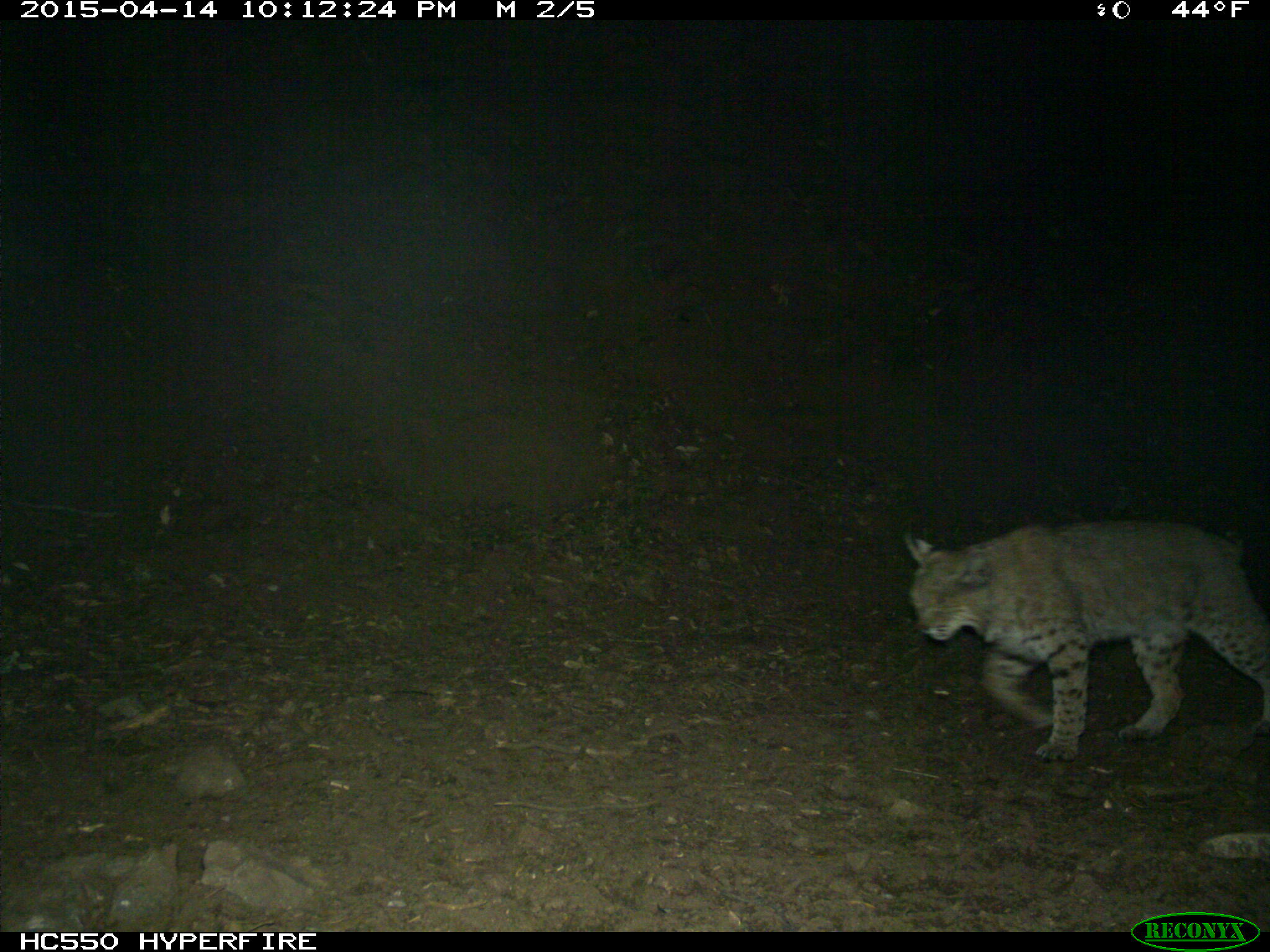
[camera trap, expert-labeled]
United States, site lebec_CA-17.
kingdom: Animalia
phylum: Chordata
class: Mammalia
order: Carnivora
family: Felidae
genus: Lynx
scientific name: Lynx rufus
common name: bobcat